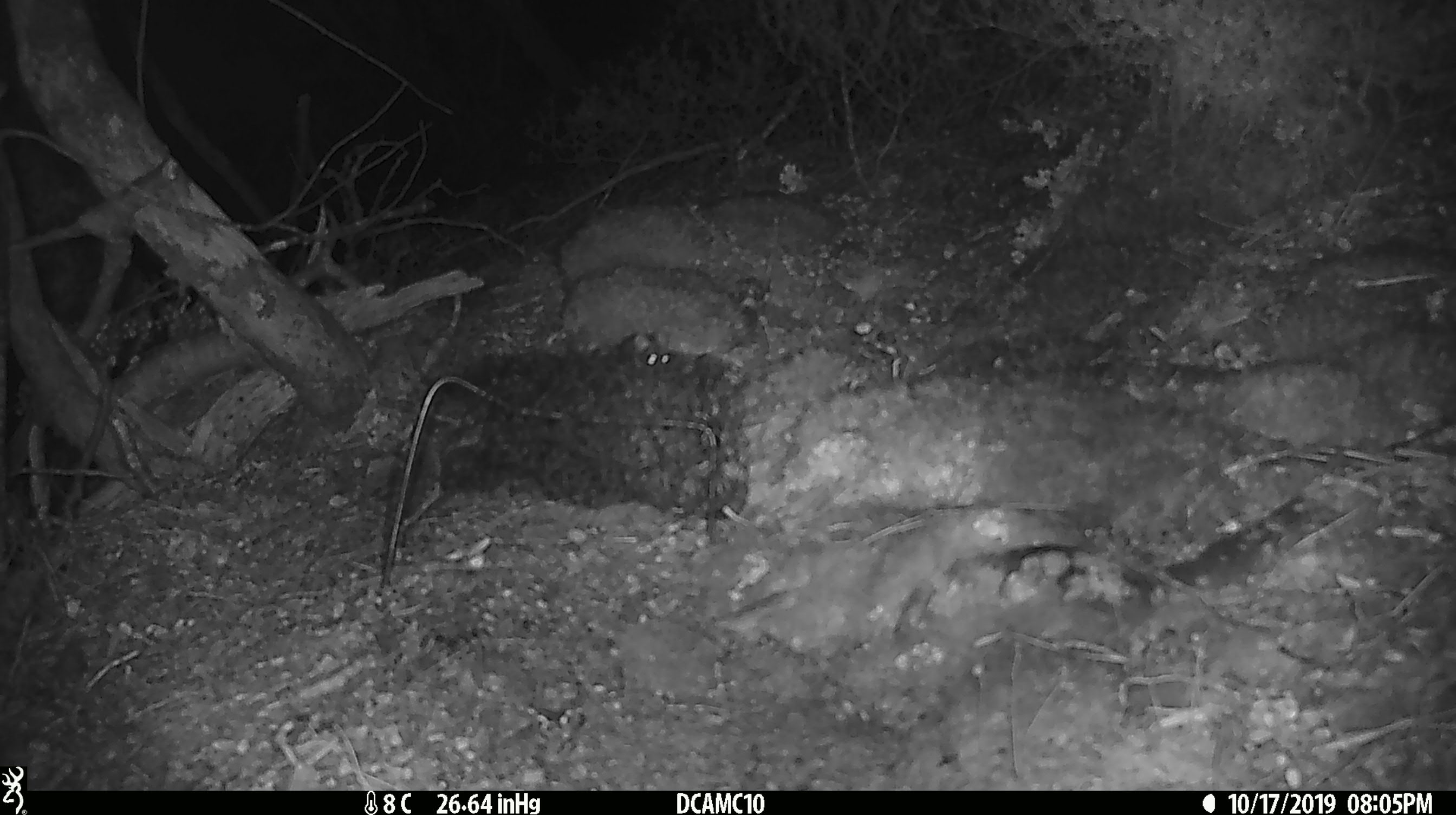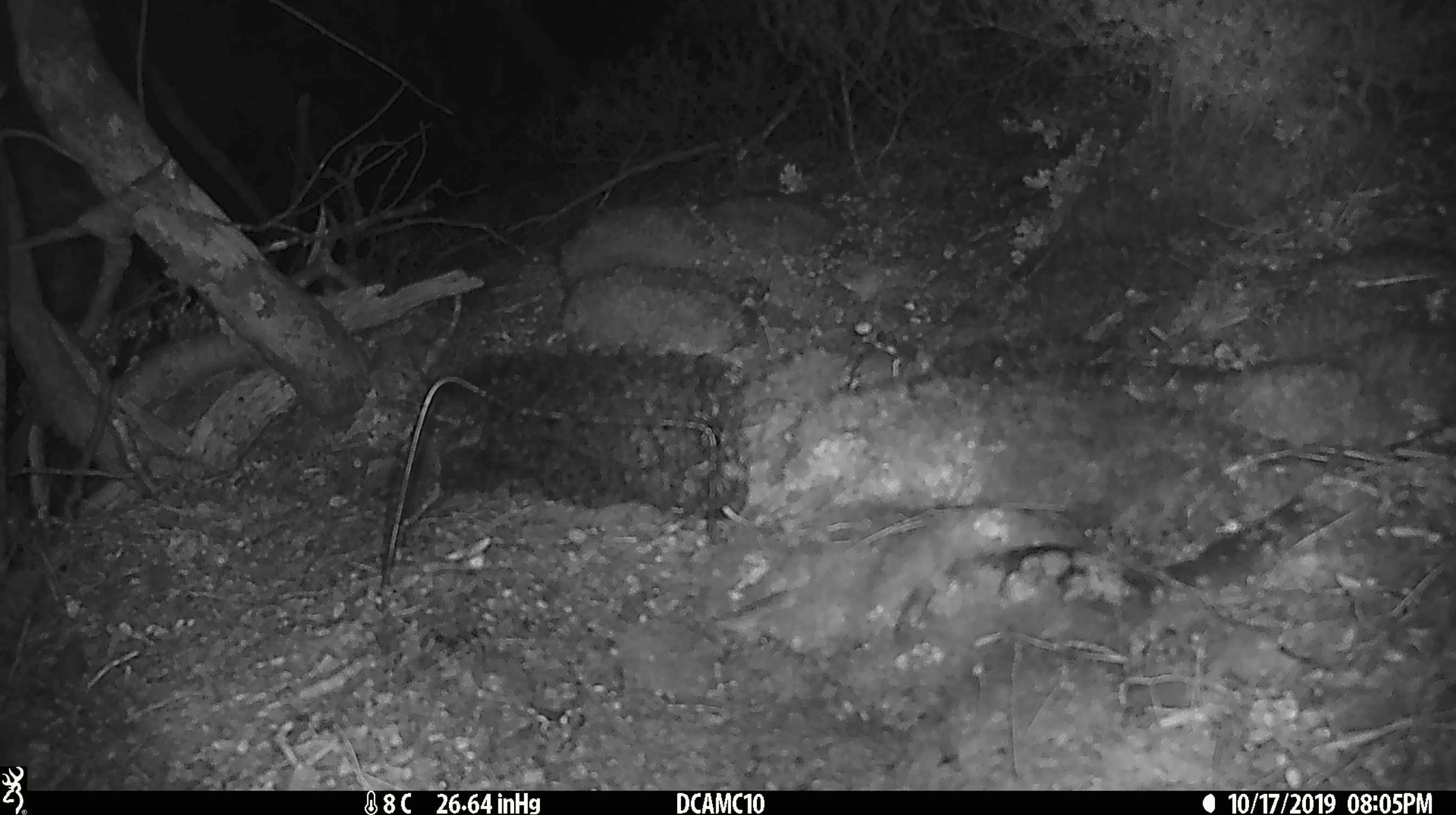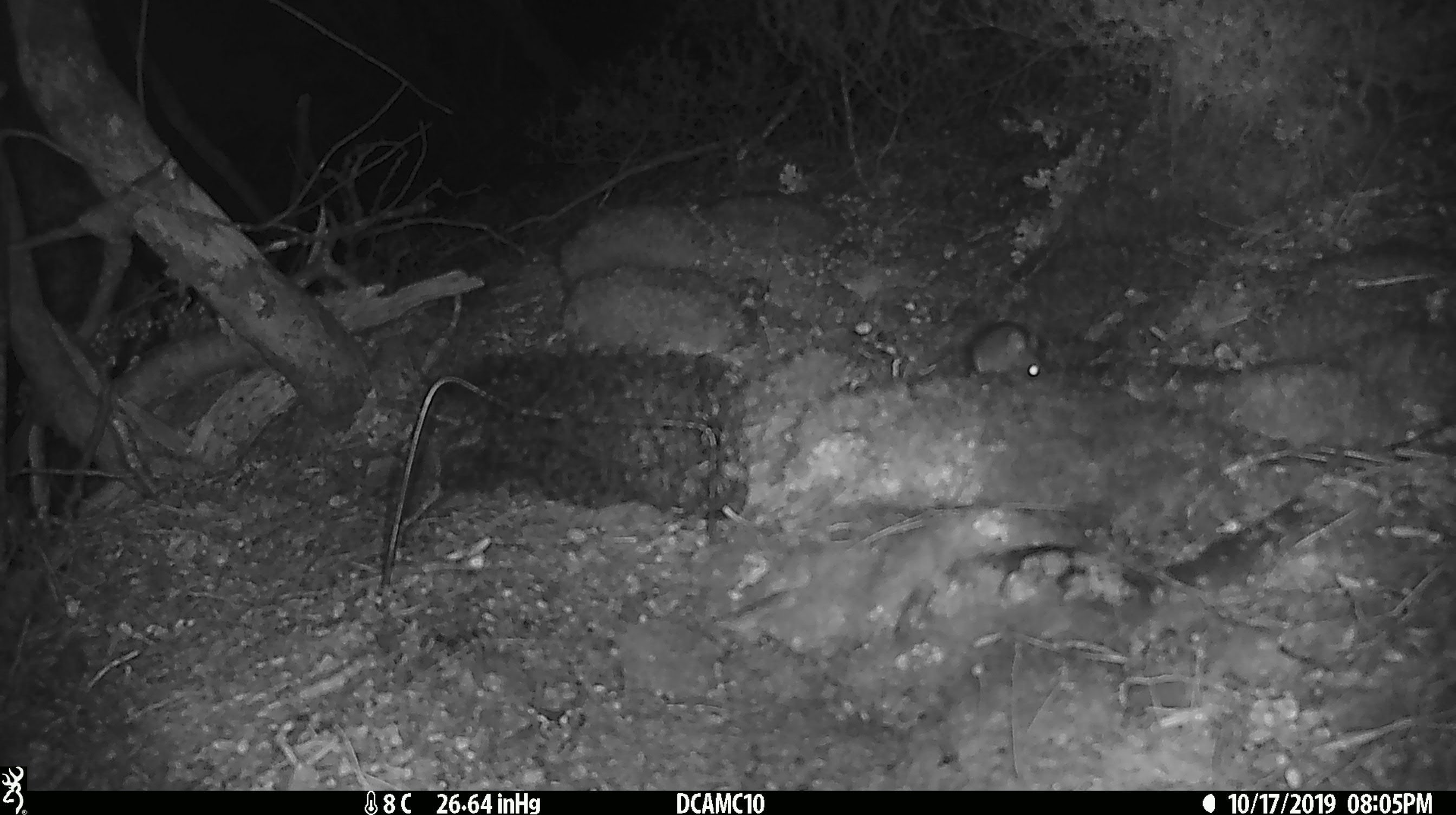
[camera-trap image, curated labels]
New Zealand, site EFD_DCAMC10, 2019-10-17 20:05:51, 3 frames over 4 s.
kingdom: Animalia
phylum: Chordata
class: Mammalia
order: Rodentia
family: Muridae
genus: Mus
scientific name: Mus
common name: mouse